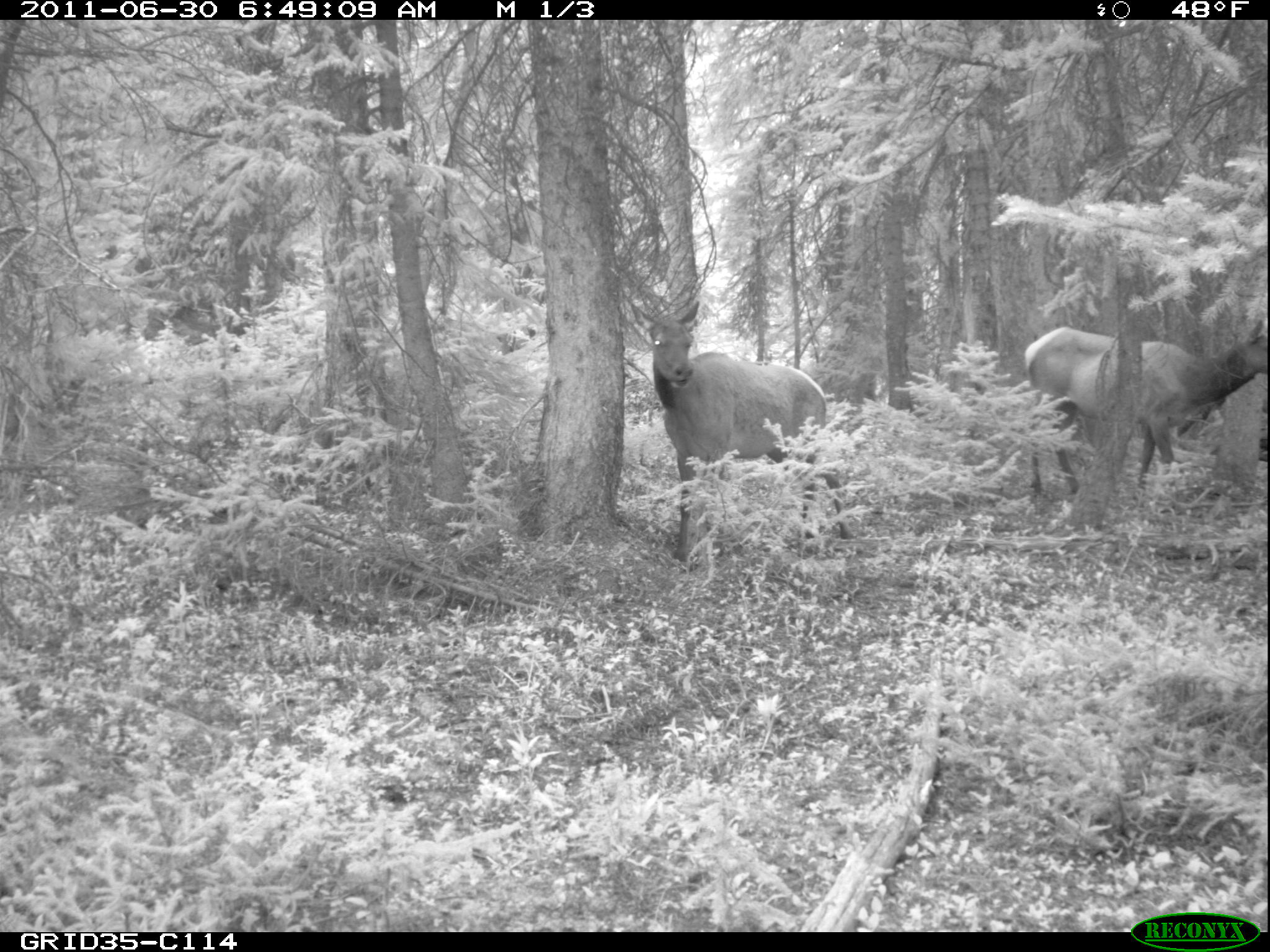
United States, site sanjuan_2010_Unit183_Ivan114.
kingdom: Animalia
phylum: Chordata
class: Mammalia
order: Artiodactyla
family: Cervidae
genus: Cervus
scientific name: Cervus elaphus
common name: red deer